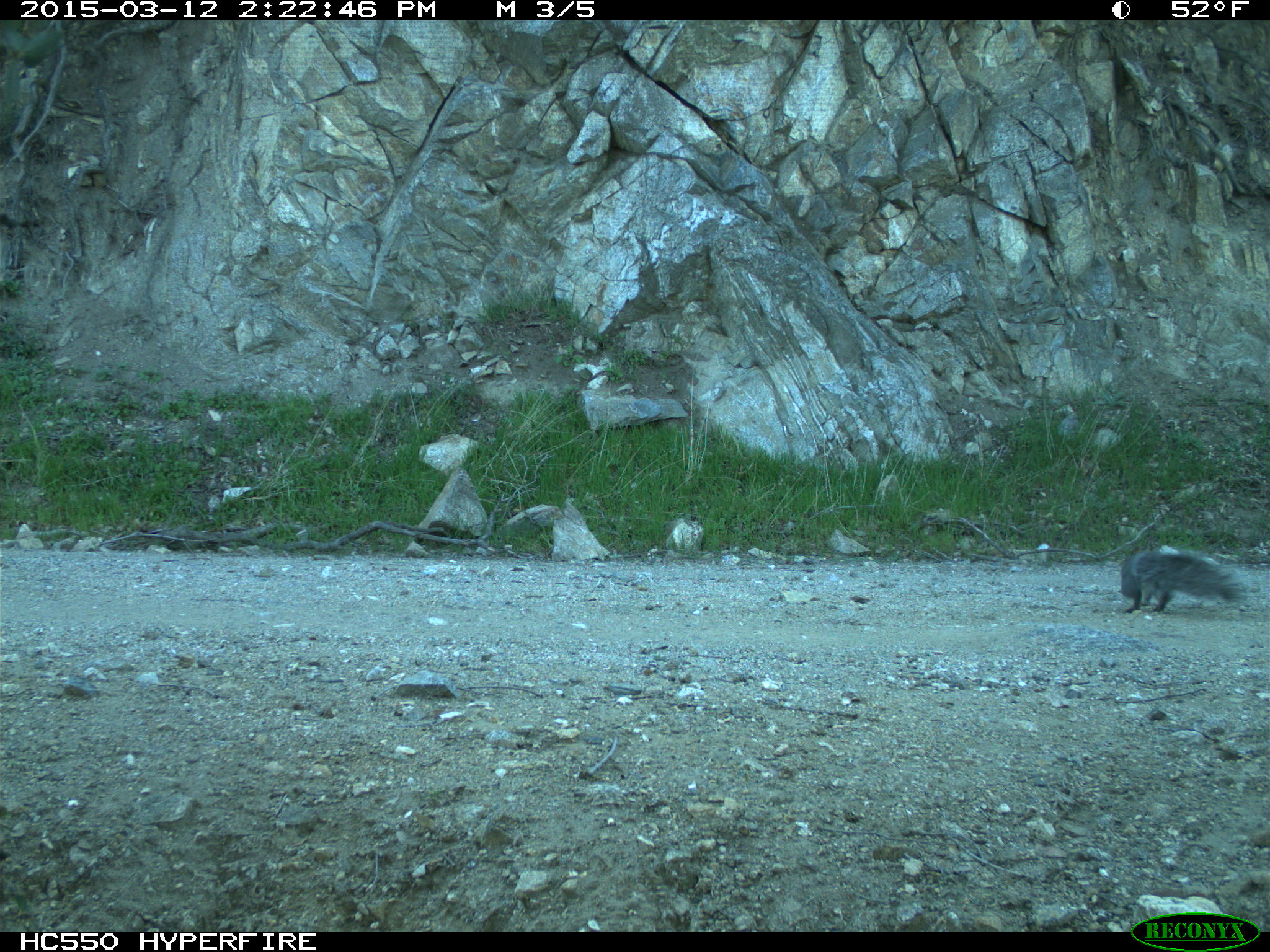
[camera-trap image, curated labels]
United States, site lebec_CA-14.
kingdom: Animalia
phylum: Chordata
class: Mammalia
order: Rodentia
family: Sciuridae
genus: Sciurus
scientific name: Sciurus carolinensis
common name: eastern gray squirrel